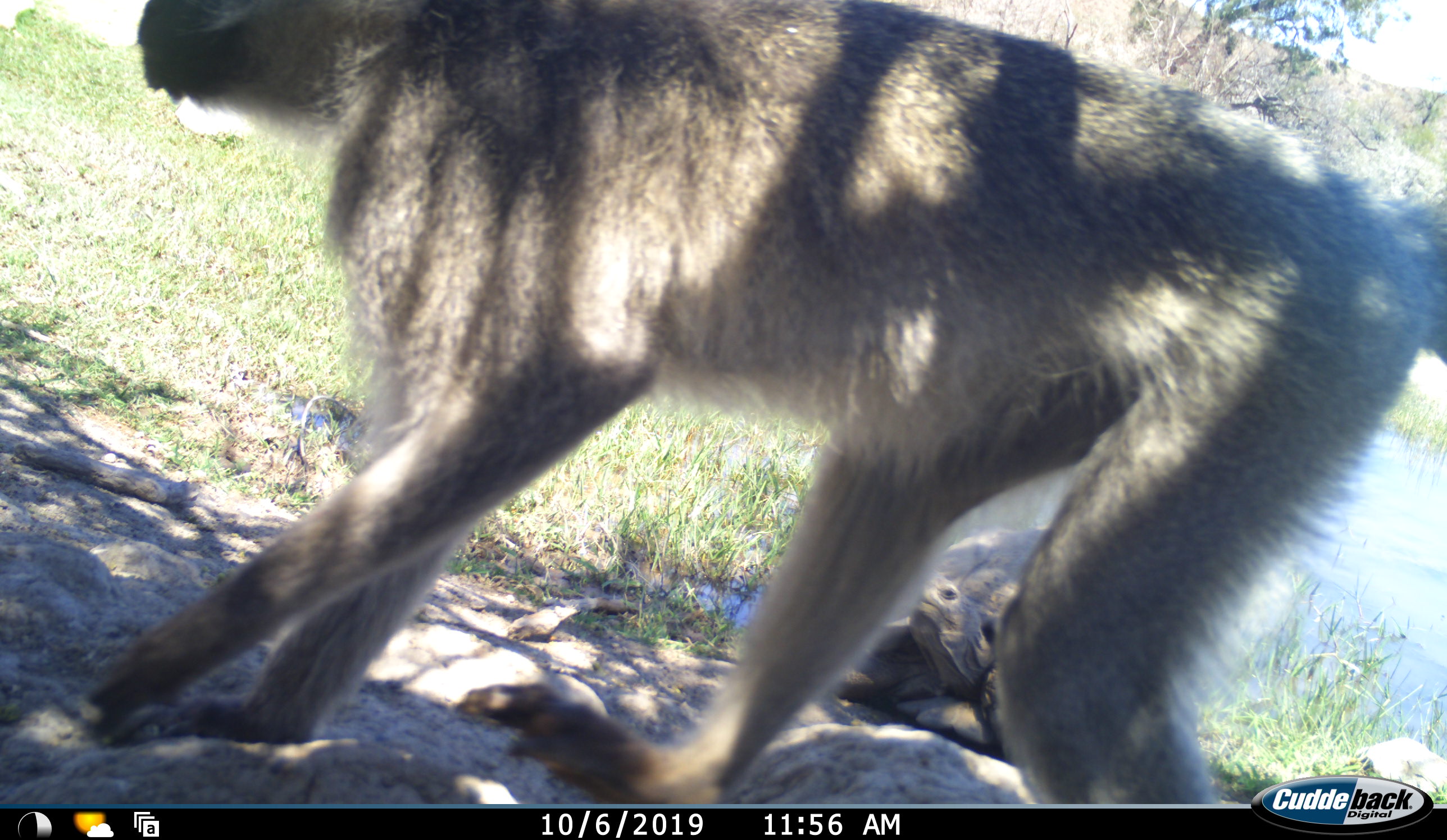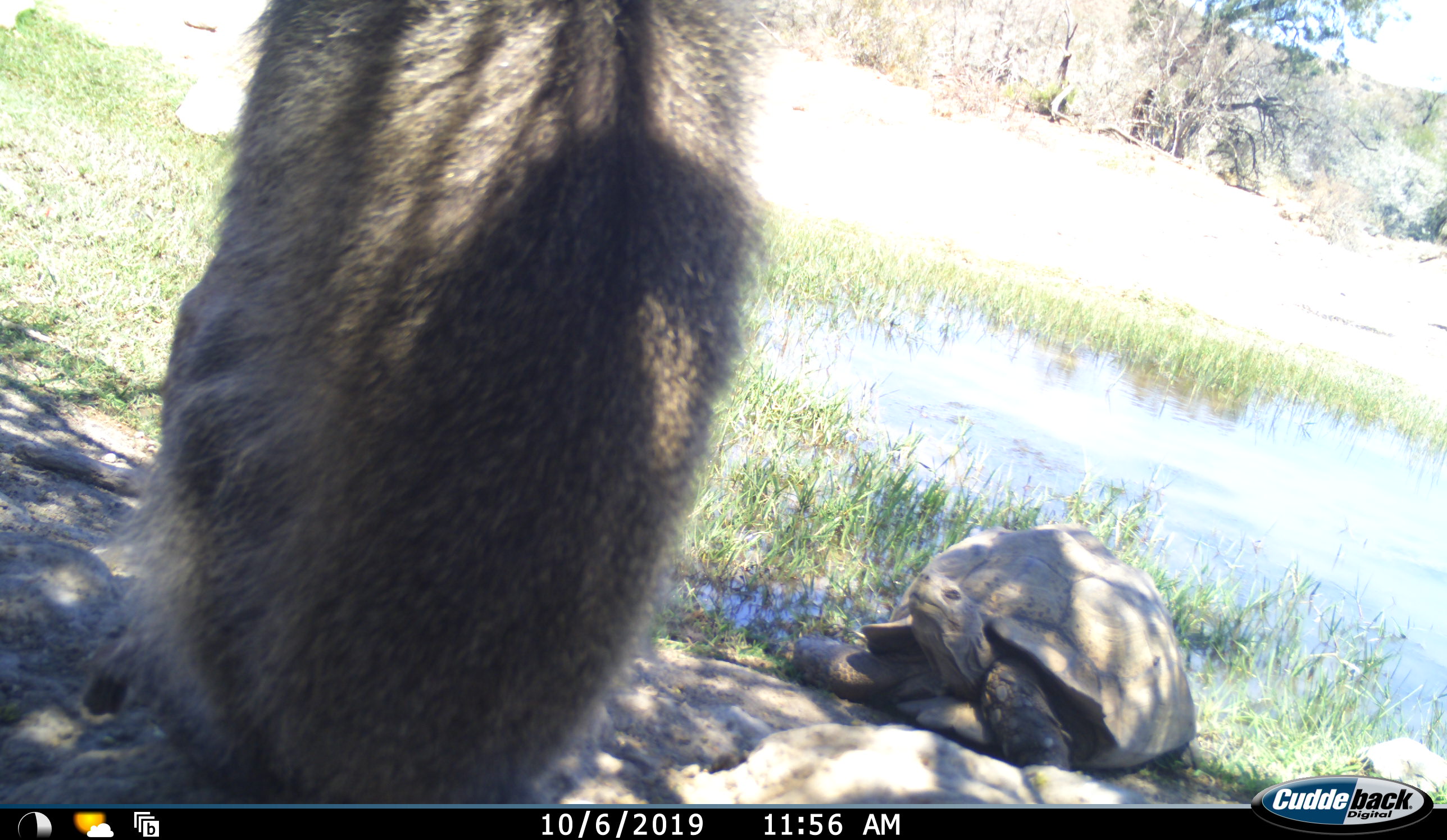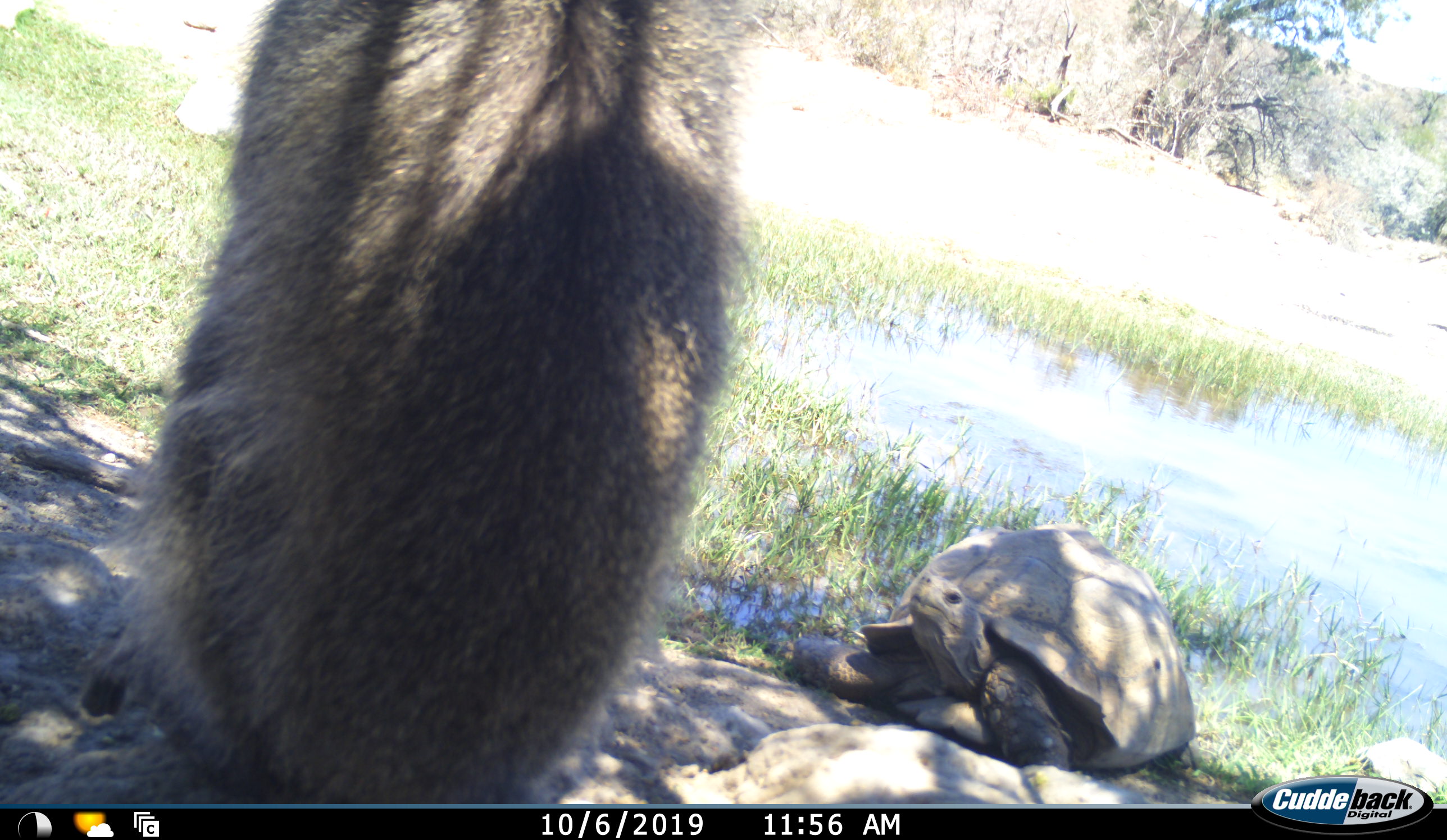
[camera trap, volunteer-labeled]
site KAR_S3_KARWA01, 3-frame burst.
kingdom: Animalia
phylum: Chordata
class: Mammalia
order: Primates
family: Cercopithecidae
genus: Chlorocebus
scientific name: Chlorocebus pygerythrus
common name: vervet monkey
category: monkeyvervet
Monkeyvervet (vervet monkey) (Chlorocebus pygerythrus), count 1. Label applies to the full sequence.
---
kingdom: Animalia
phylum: Chordata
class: Reptilia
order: Testudines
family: Testudinidae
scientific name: Testudinidae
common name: tortoise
Tortoise (Testudinidae), count 1. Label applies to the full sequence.